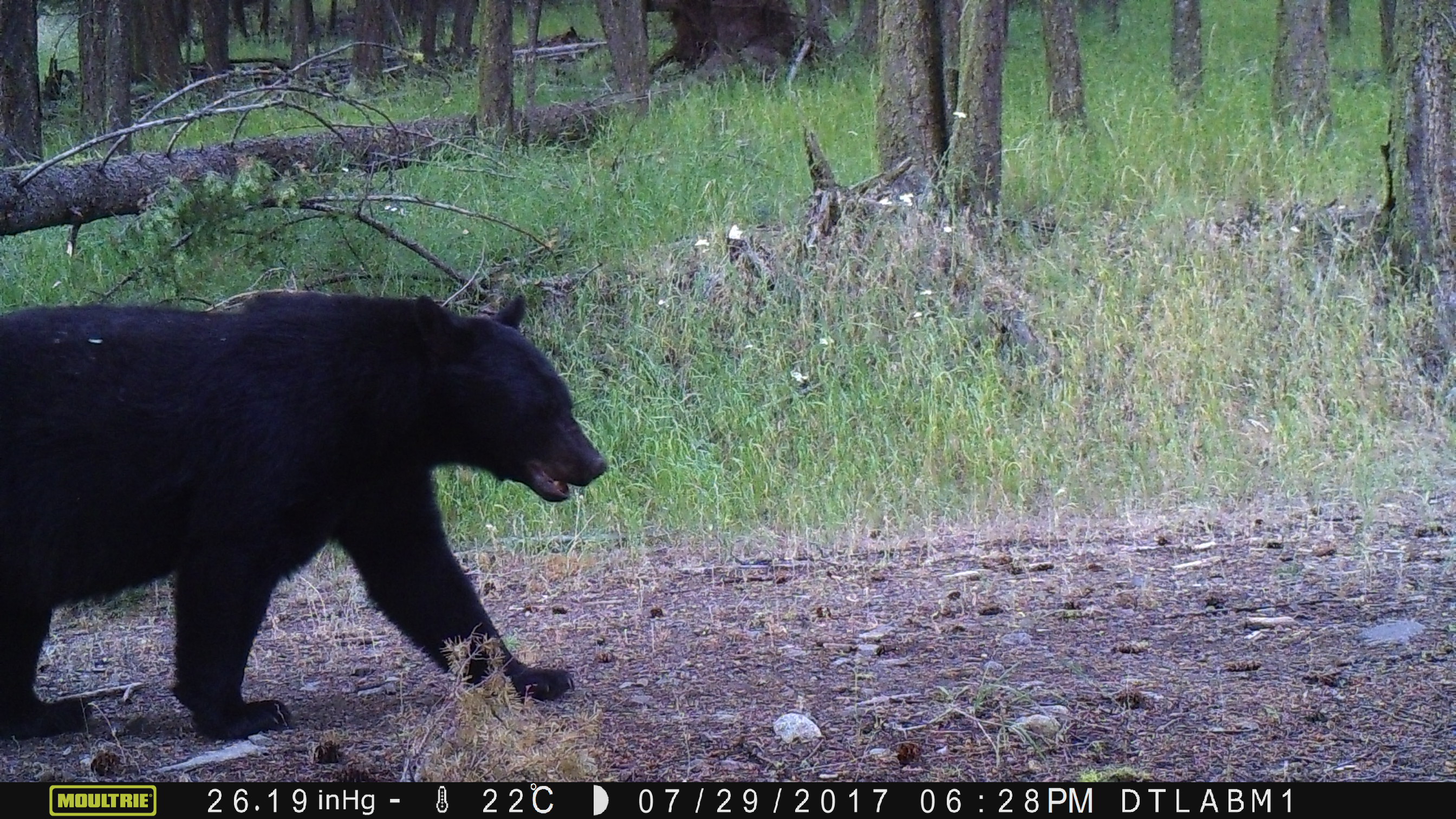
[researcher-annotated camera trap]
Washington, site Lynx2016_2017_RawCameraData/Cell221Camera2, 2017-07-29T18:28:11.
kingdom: Animalia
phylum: Chordata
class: Mammalia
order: Carnivora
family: Ursidae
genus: Ursus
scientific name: Ursus americanus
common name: american black bear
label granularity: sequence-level